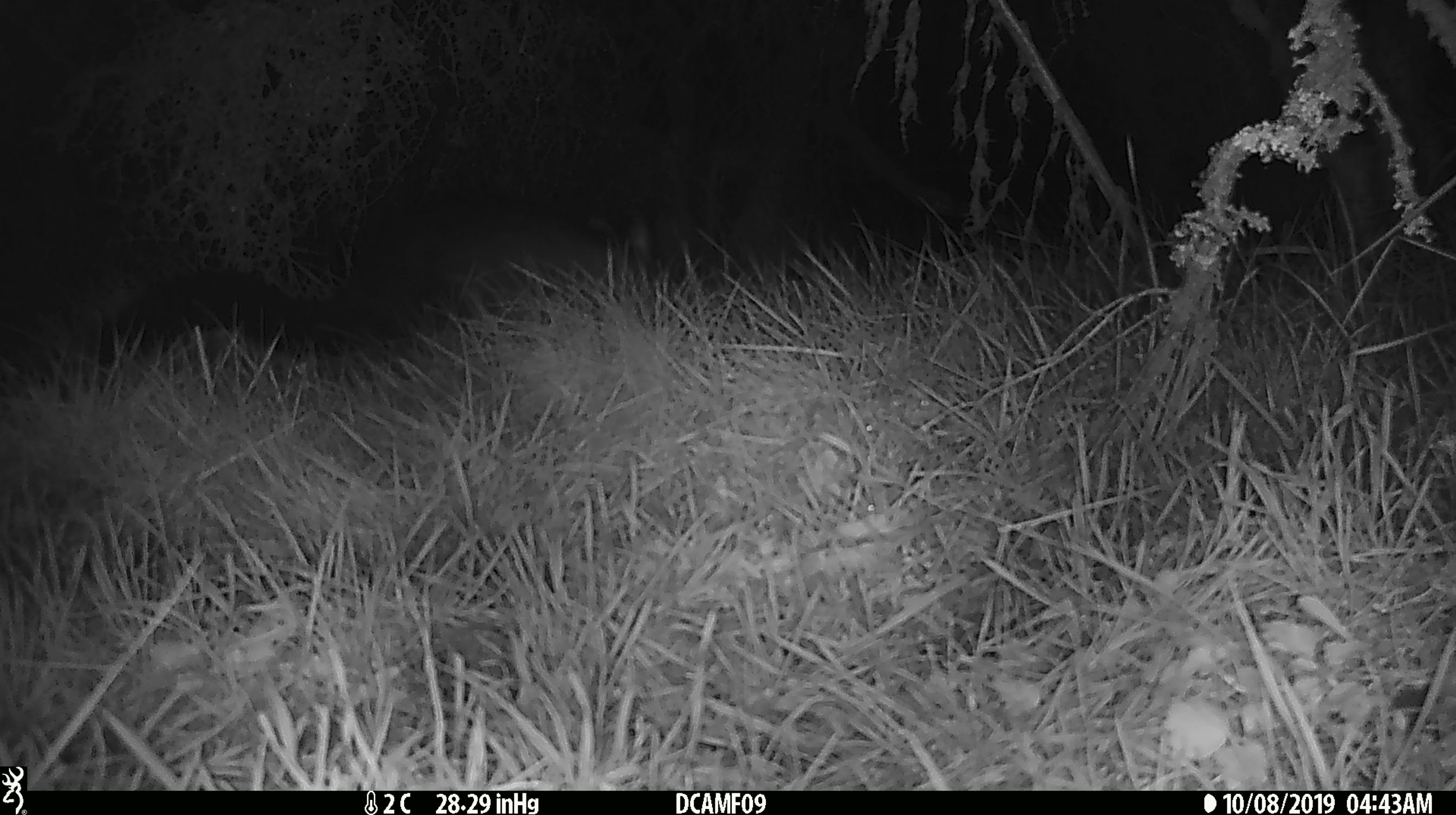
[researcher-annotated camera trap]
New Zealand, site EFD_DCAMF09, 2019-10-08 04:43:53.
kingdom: Animalia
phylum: Chordata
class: Mammalia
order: Diprotodontia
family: Phalangeridae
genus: Trichosurus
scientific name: Trichosurus vulpecula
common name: common brushtail possum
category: possum